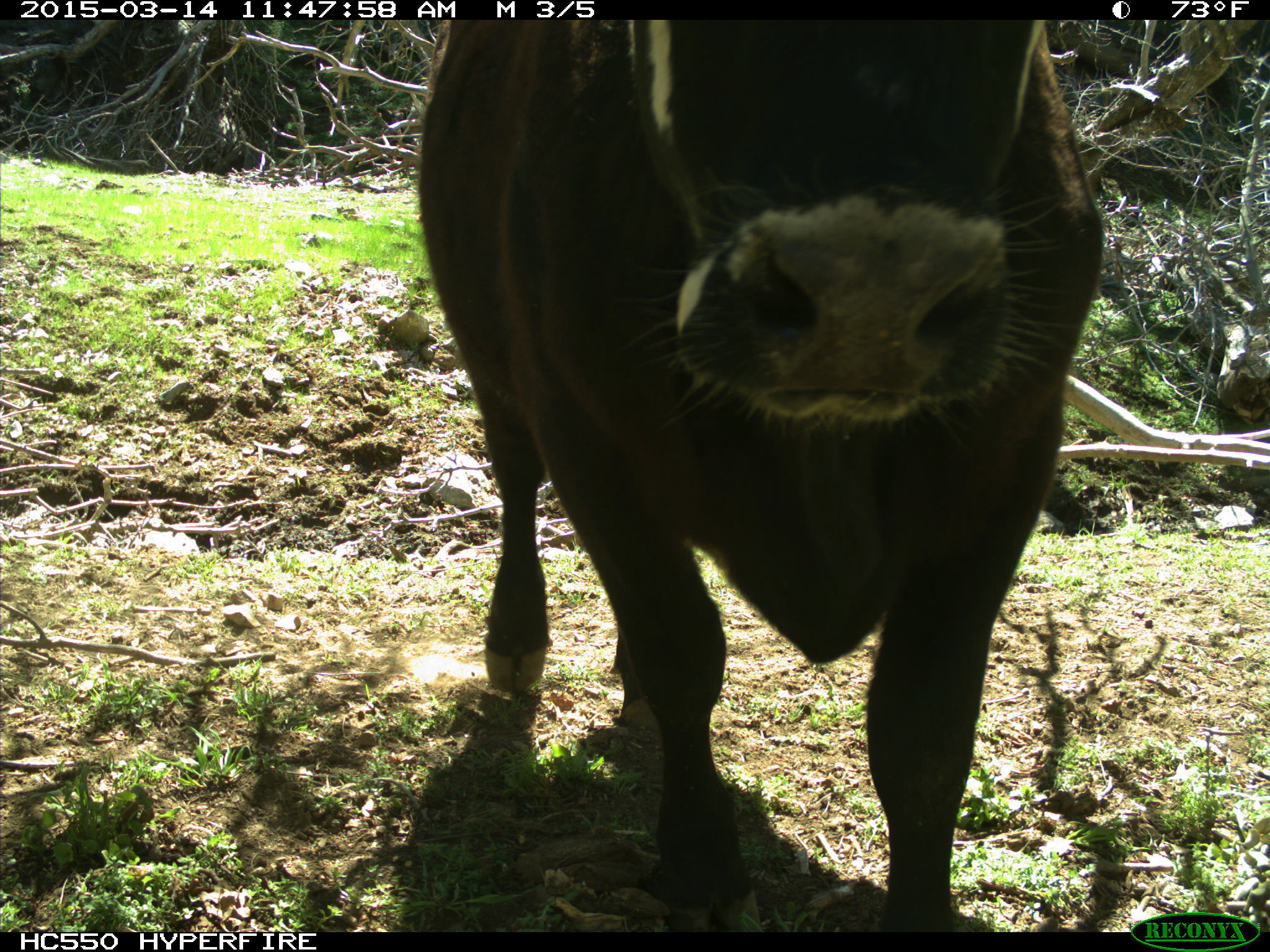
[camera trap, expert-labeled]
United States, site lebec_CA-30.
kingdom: Animalia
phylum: Chordata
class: Mammalia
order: Artiodactyla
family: Bovidae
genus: Bos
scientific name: Bos taurus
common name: domestic cow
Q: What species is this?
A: Bos taurus (domestic cow).